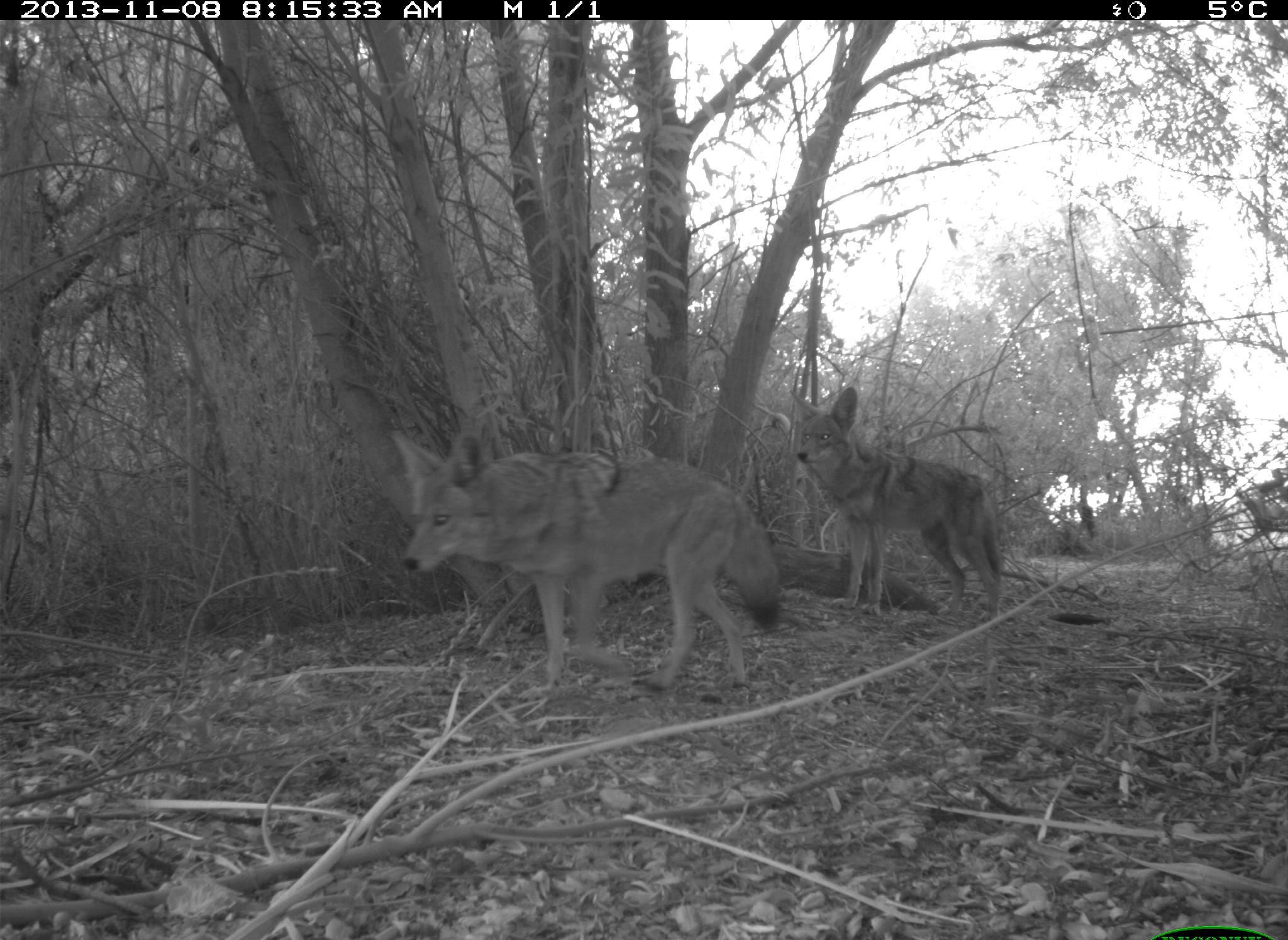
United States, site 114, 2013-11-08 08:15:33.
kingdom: Animalia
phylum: Chordata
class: Mammalia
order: Carnivora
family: Canidae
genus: Canis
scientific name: Canis latrans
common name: coyote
Coyote (Canis latrans).